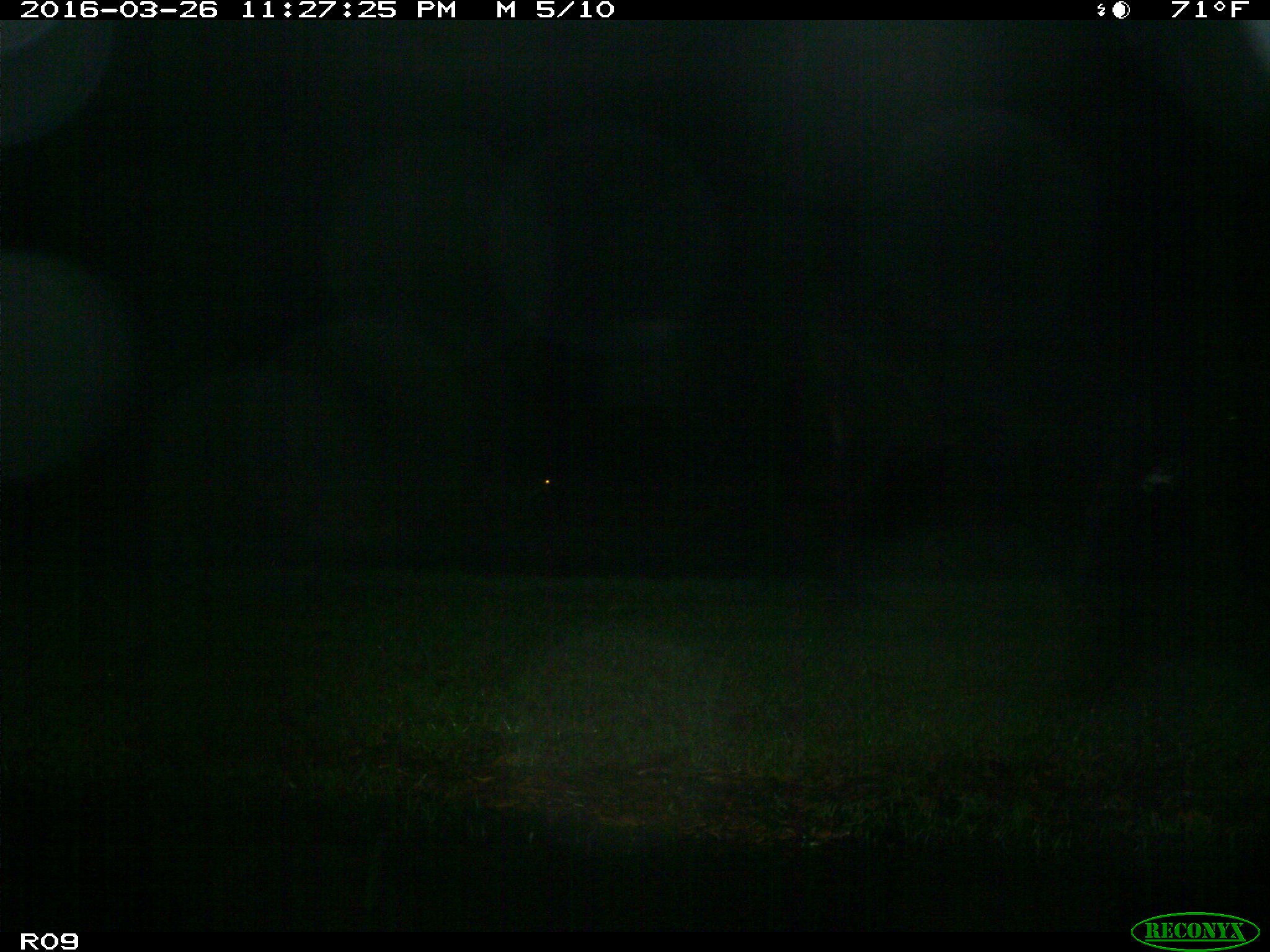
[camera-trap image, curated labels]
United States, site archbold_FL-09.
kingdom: Animalia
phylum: Chordata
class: Mammalia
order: Artiodactyla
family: Bovidae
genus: Bos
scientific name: Bos taurus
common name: domestic cow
Bos taurus (domestic cow).